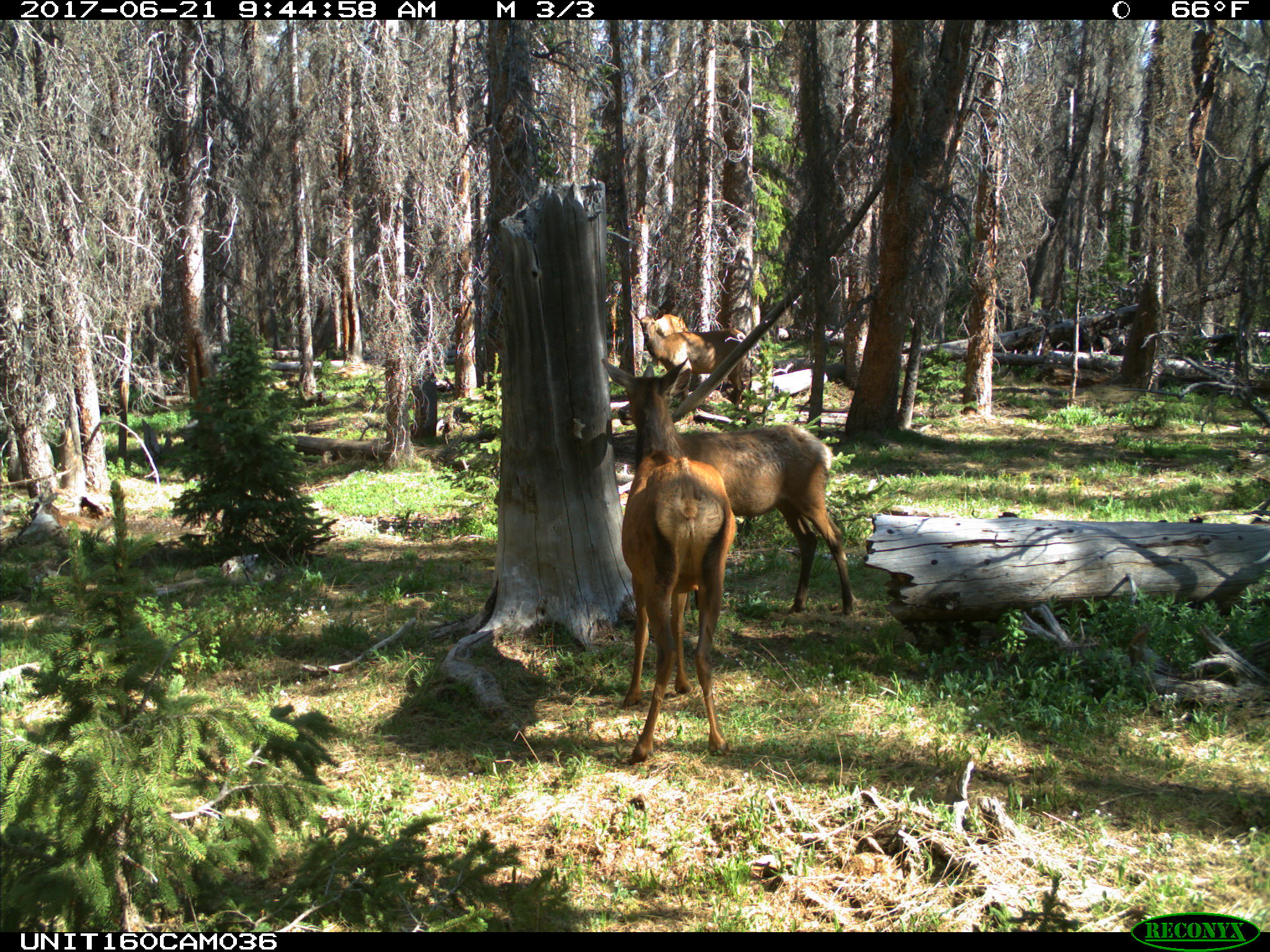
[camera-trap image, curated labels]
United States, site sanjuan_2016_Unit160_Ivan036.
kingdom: Animalia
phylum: Chordata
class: Mammalia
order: Artiodactyla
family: Cervidae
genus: Cervus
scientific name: Cervus elaphus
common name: red deer